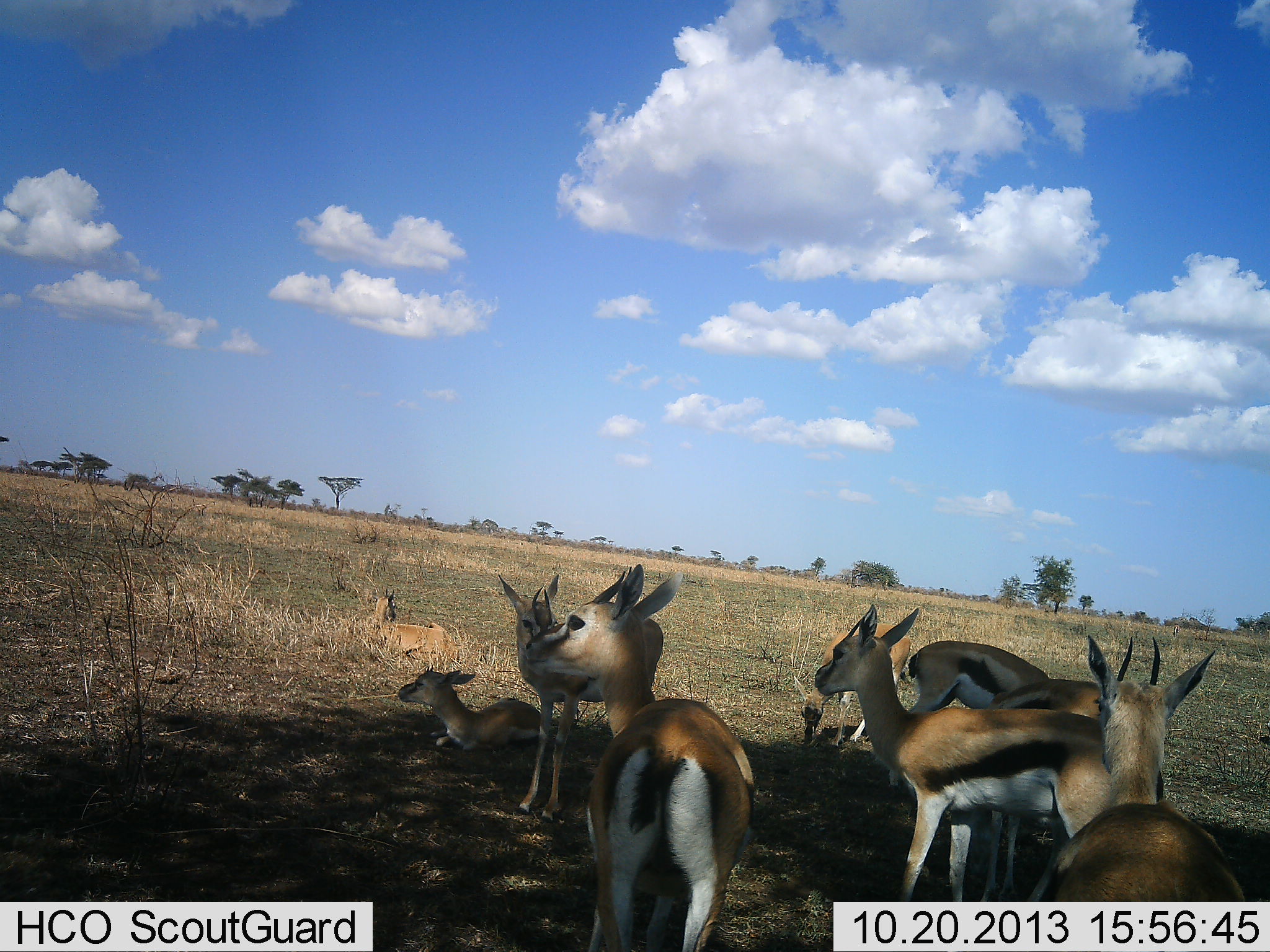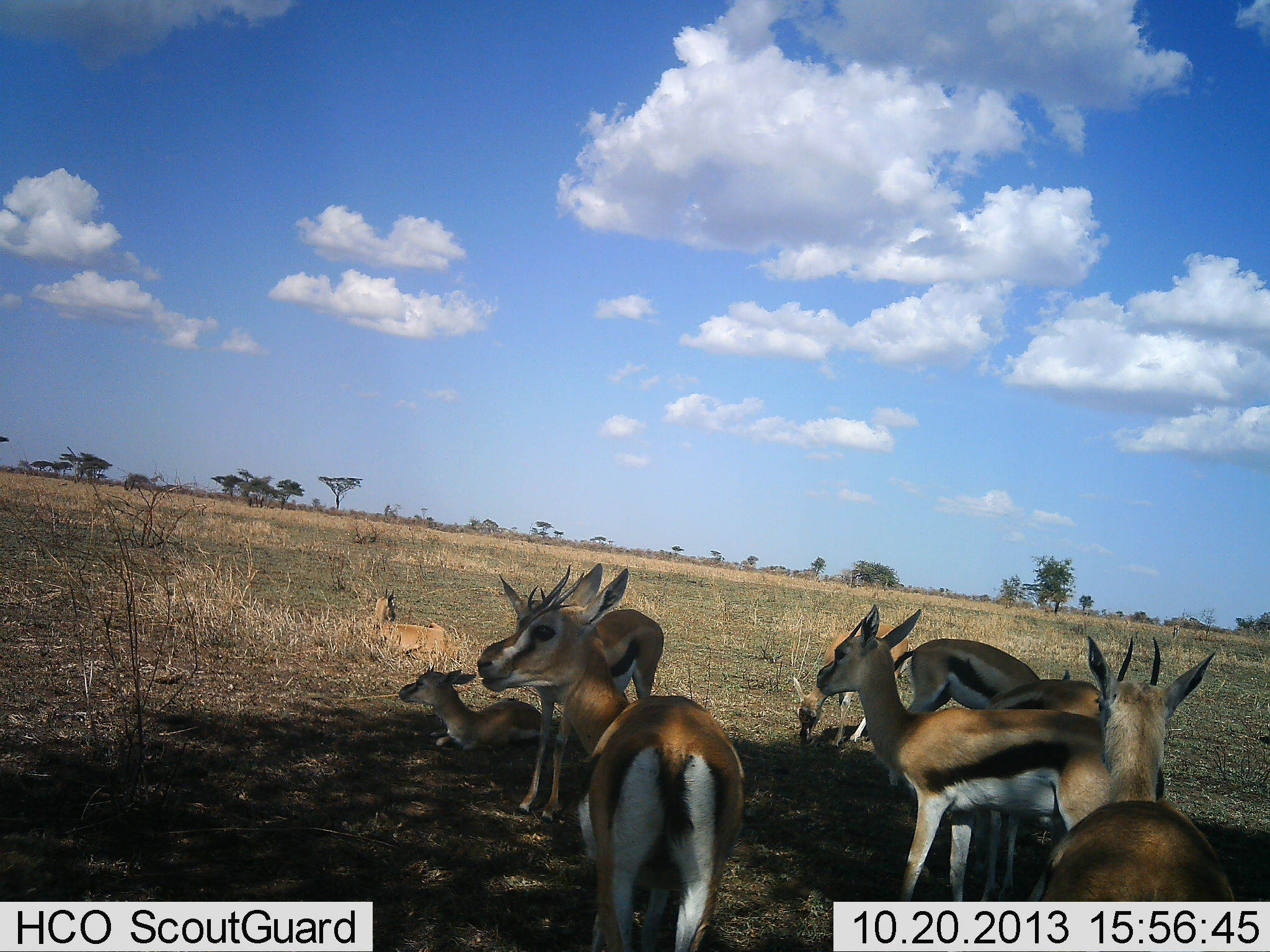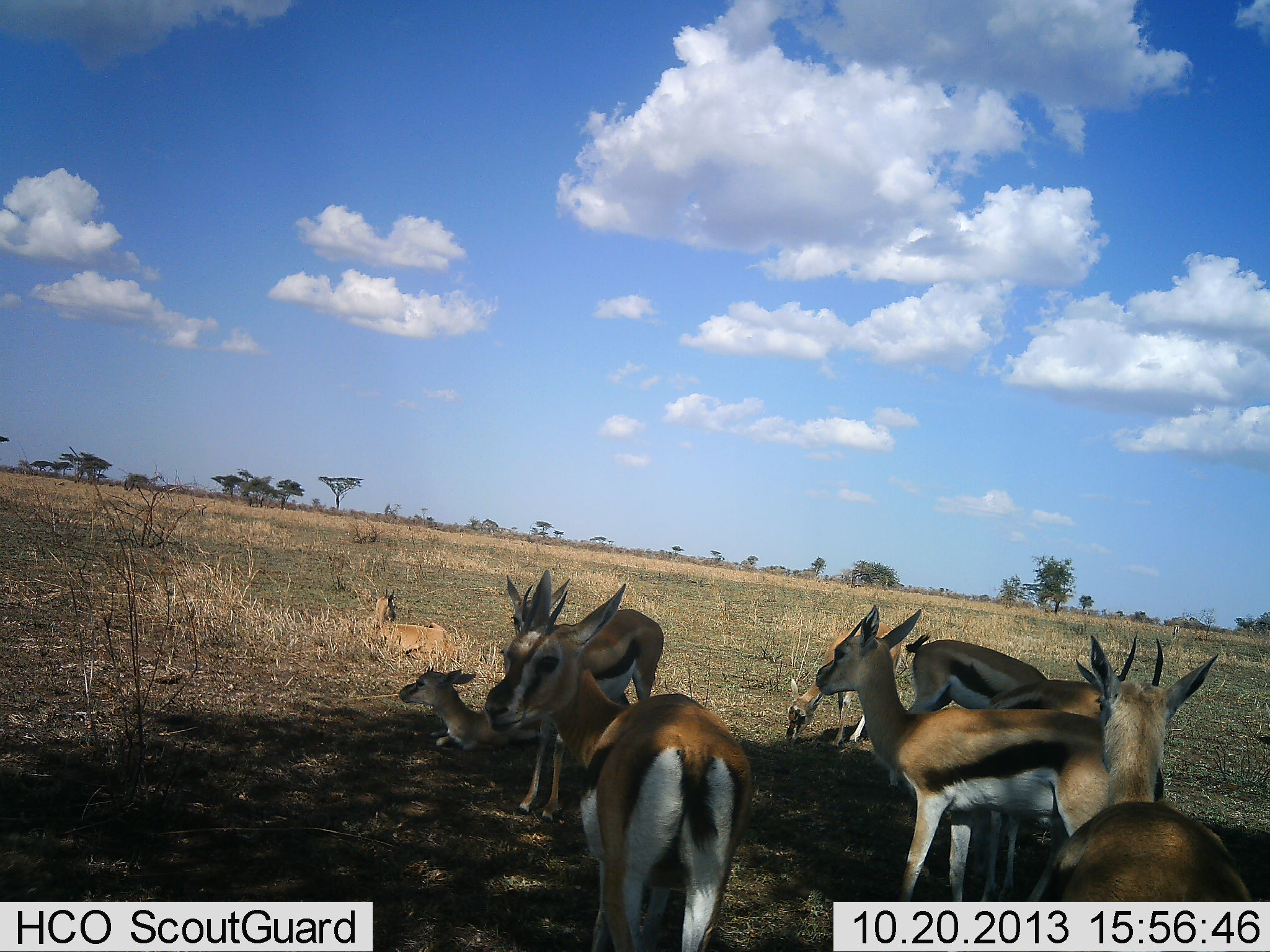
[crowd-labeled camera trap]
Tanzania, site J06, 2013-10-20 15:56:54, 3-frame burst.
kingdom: Animalia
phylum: Chordata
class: Mammalia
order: Artiodactyla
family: Bovidae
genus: Eudorcas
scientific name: Eudorcas thomsonii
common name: thomson's gazelle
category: gazellethomsons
Gazellethomsons (thomson's gazelle) (Eudorcas thomsonii), count 8. Behavior (volunteer vote fractions): standing 100%, resting 90%, moving 0%, interacting 0%. Young present (vote fraction): 40%. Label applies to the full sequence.